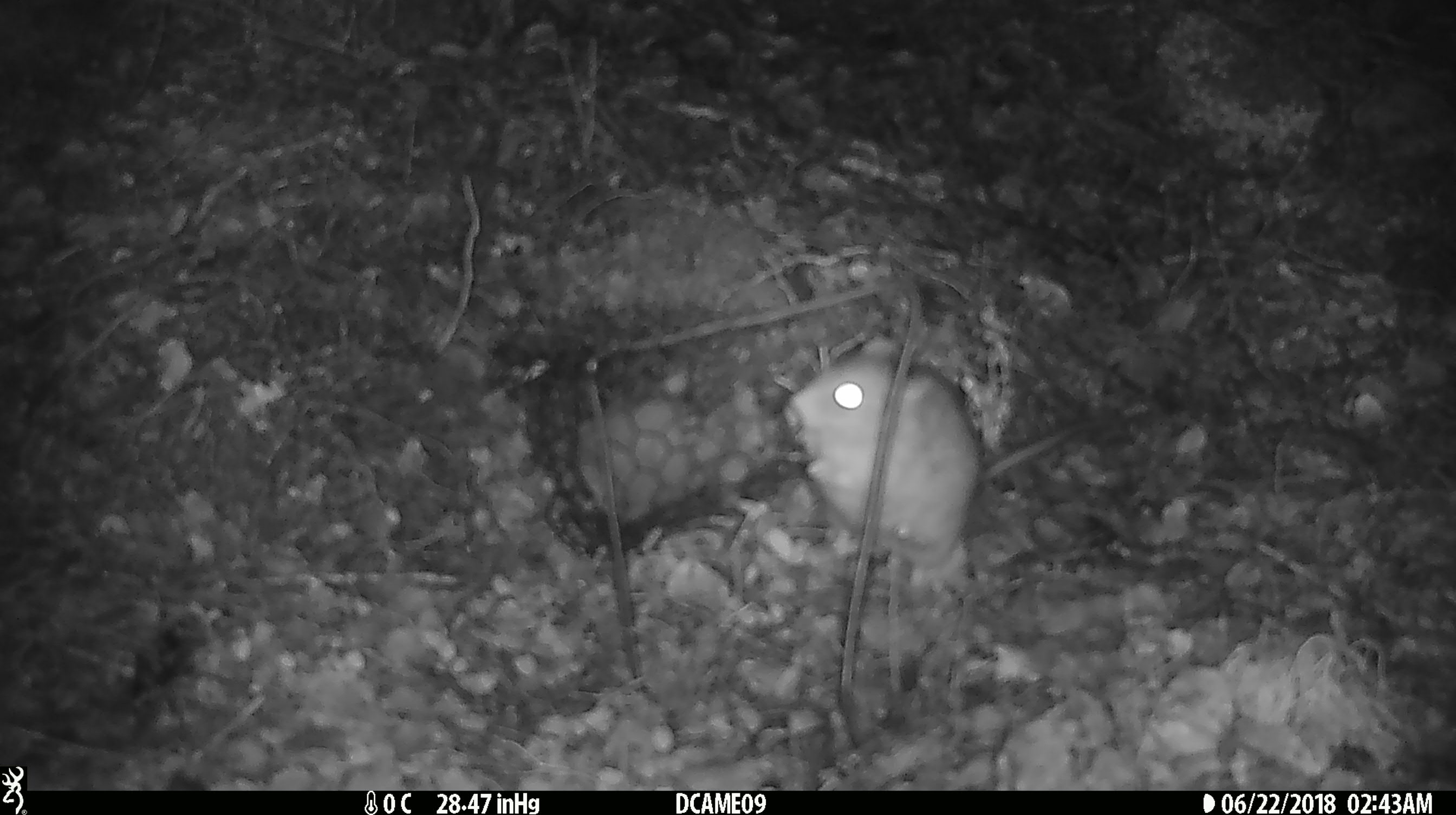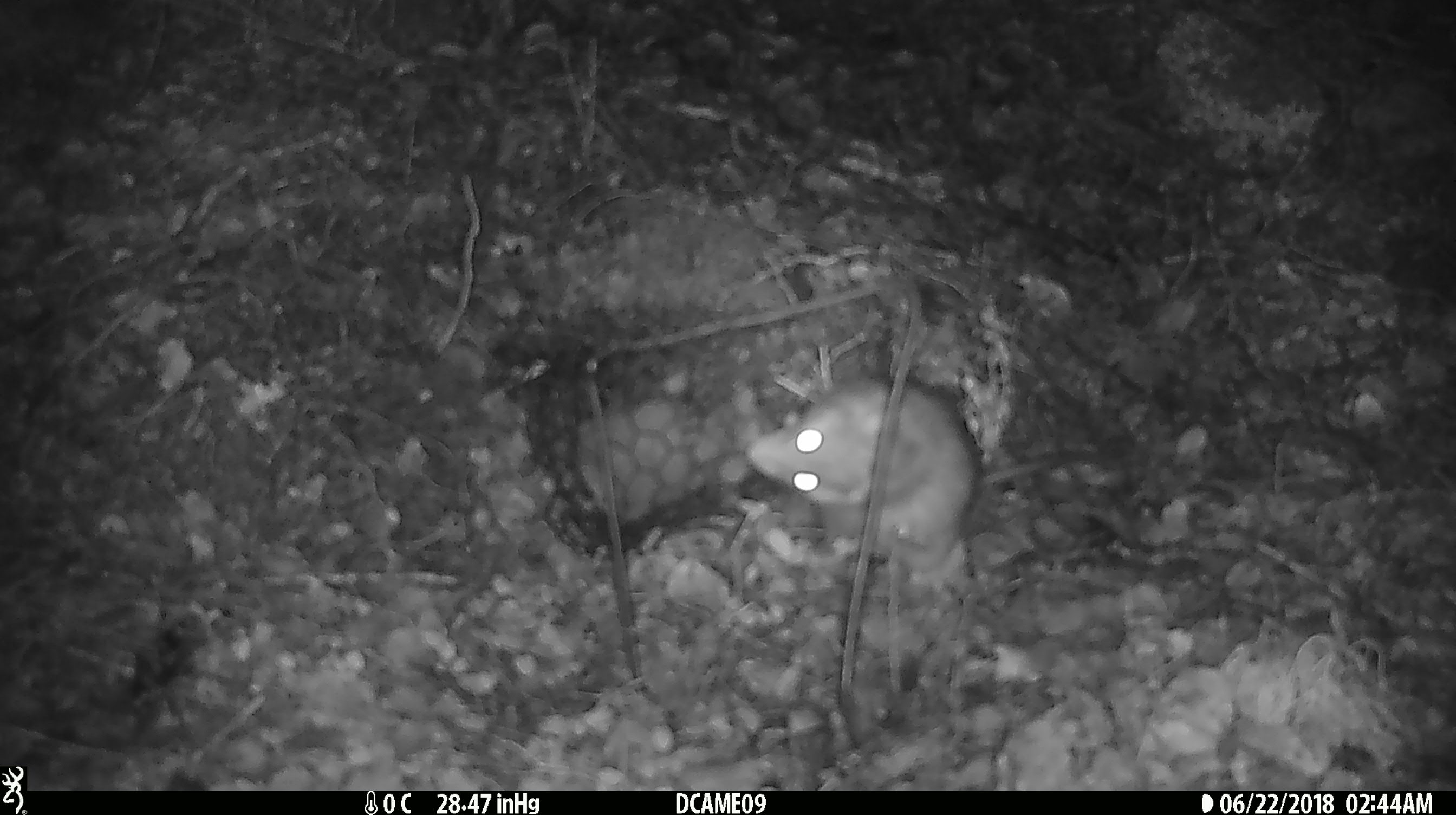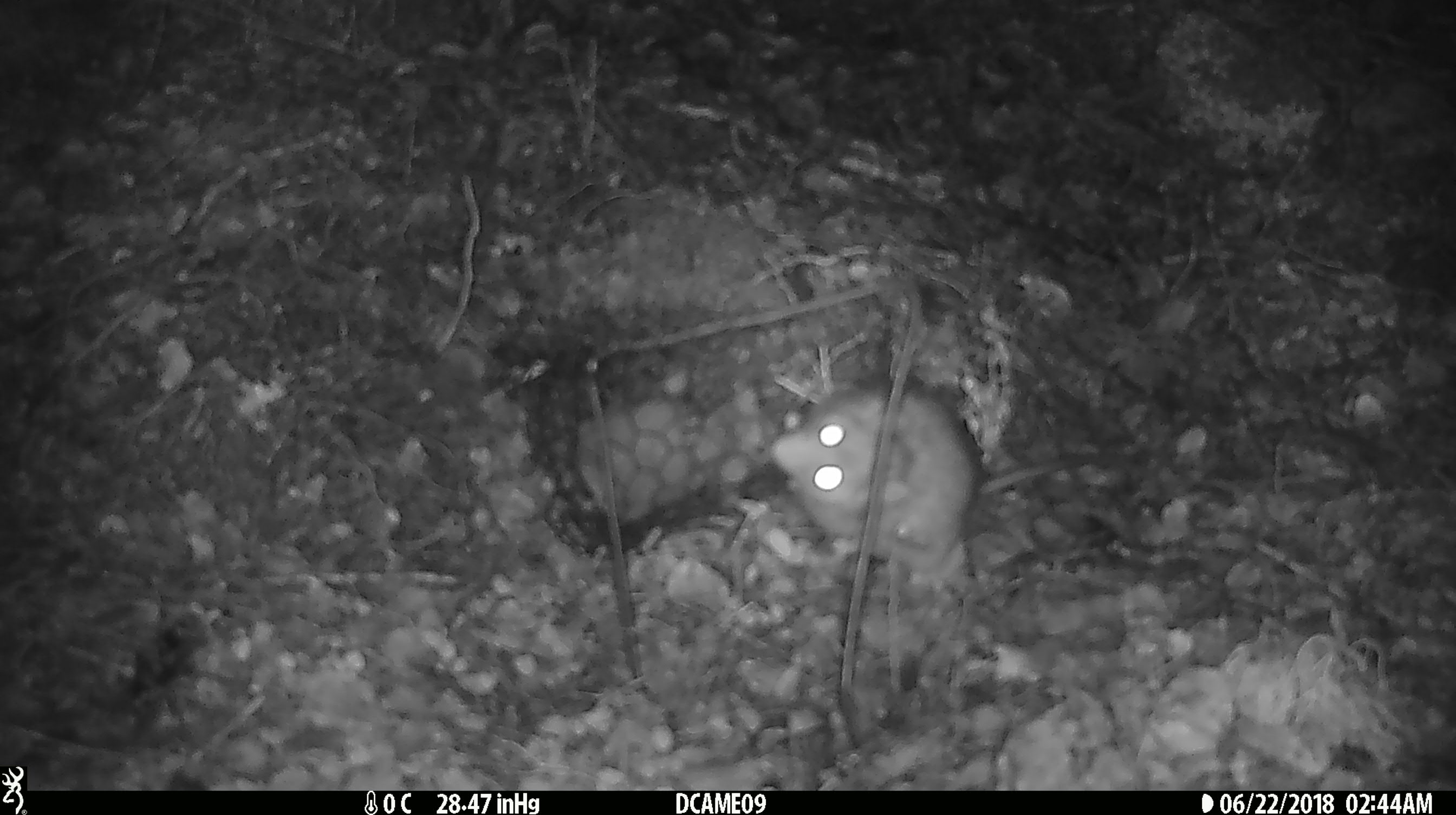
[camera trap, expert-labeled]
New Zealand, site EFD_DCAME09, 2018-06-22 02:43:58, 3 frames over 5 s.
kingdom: Animalia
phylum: Chordata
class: Mammalia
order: Rodentia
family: Muridae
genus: Rattus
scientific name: Rattus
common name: rat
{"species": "rat (Rattus)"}